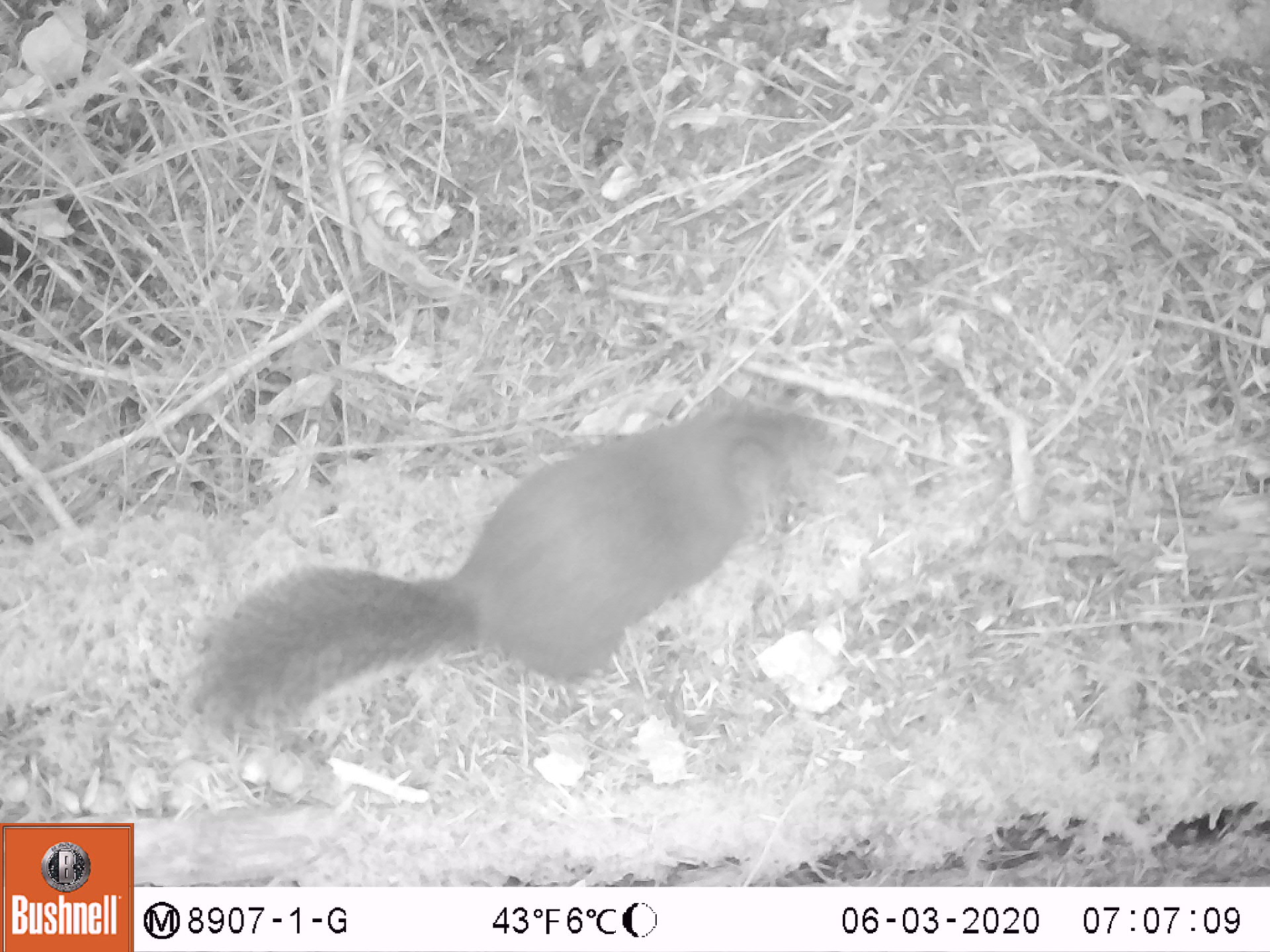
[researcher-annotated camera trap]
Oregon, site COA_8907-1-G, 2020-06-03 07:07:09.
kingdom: Animalia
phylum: Chordata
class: Mammalia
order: Rodentia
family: Sciuridae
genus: Tamiasciurus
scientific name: Tamiasciurus douglasii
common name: douglas squirrel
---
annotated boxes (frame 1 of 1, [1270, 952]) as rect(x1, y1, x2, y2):
douglas squirrel: rect(192, 396, 832, 740)